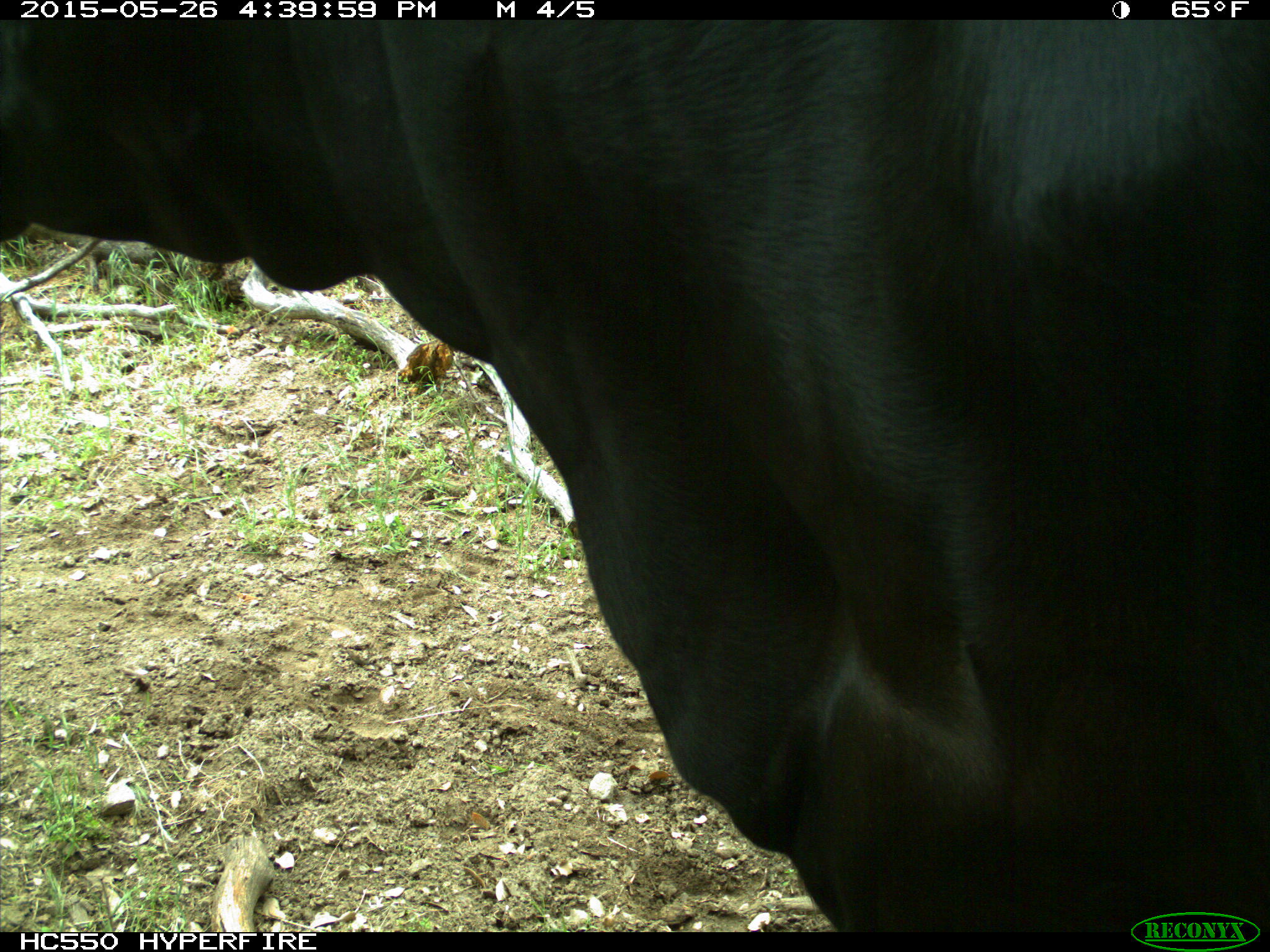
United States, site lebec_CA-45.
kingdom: Animalia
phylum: Chordata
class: Mammalia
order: Artiodactyla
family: Bovidae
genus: Bos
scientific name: Bos taurus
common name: domestic cow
Bos taurus (domestic cow).